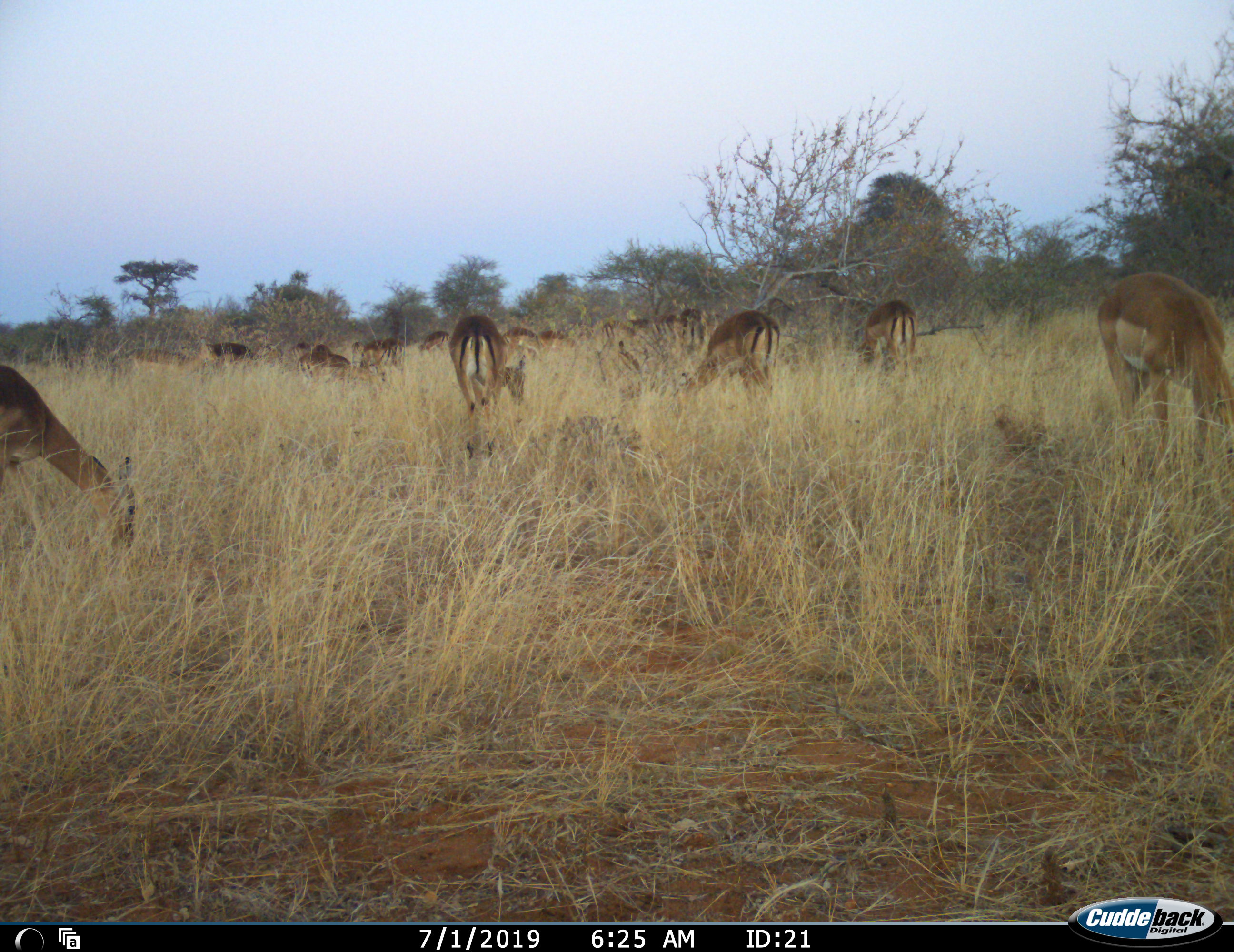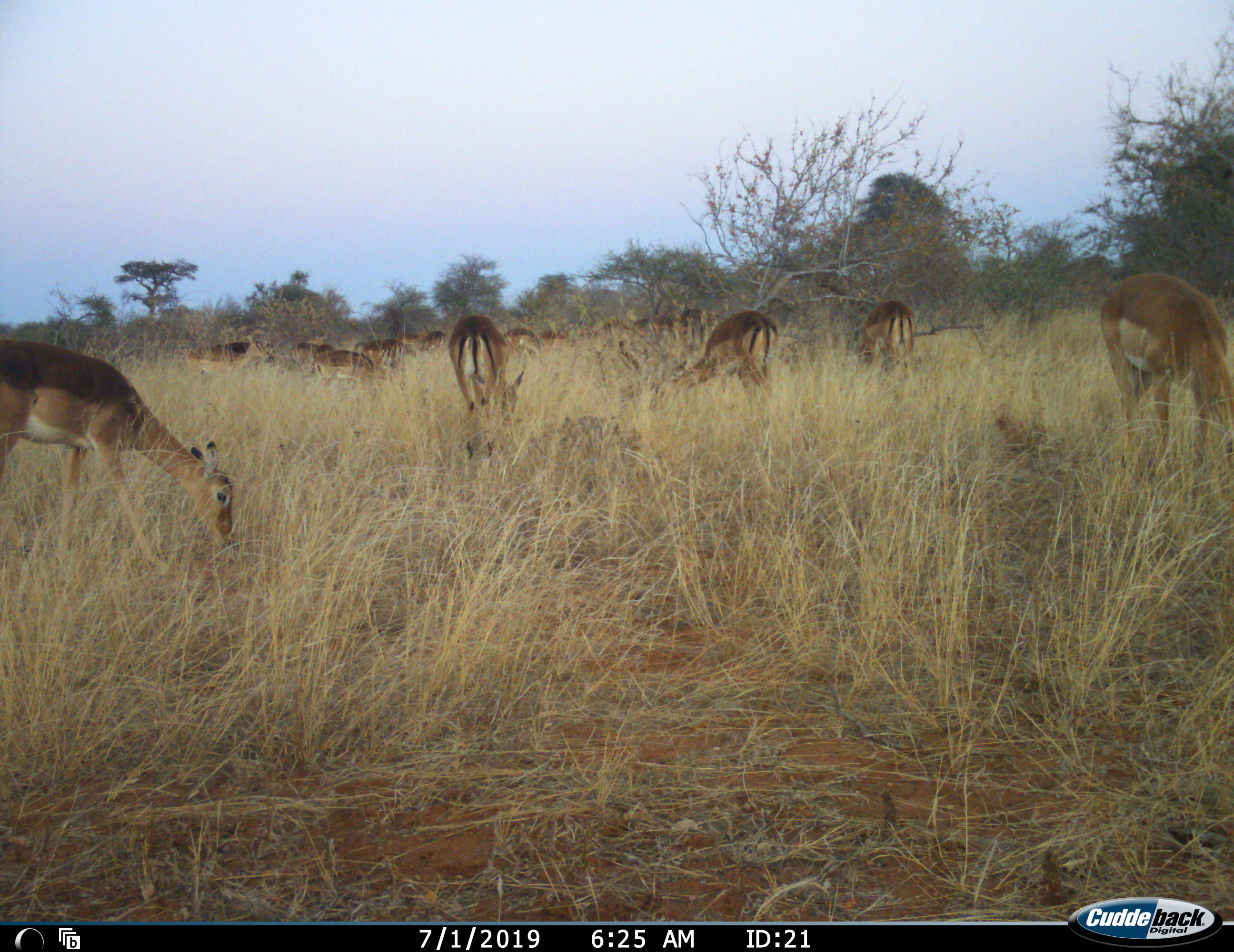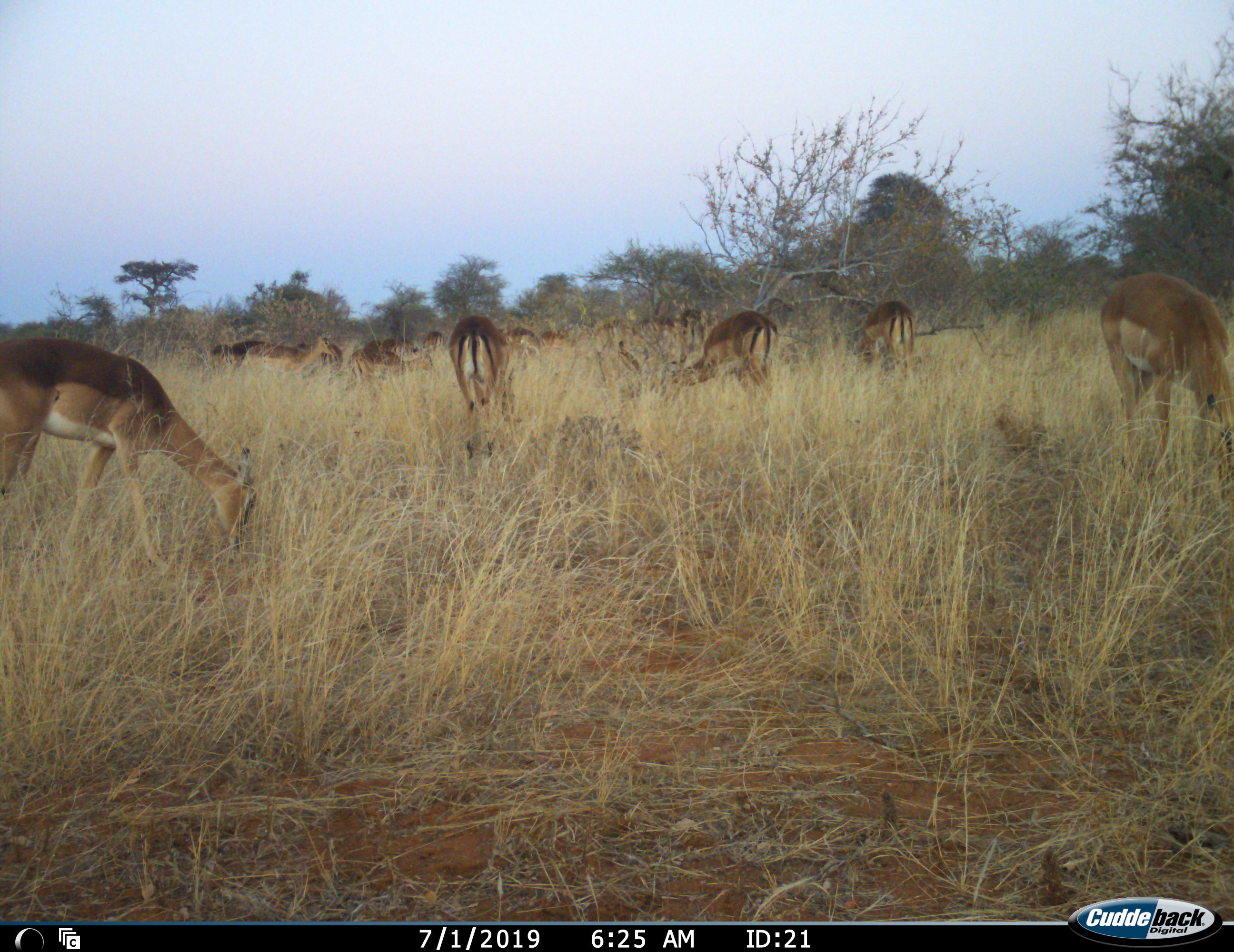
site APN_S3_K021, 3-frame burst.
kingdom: Animalia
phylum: Chordata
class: Mammalia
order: Artiodactyla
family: Bovidae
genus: Aepyceros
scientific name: Aepyceros melampus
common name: impala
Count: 11-50.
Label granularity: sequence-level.